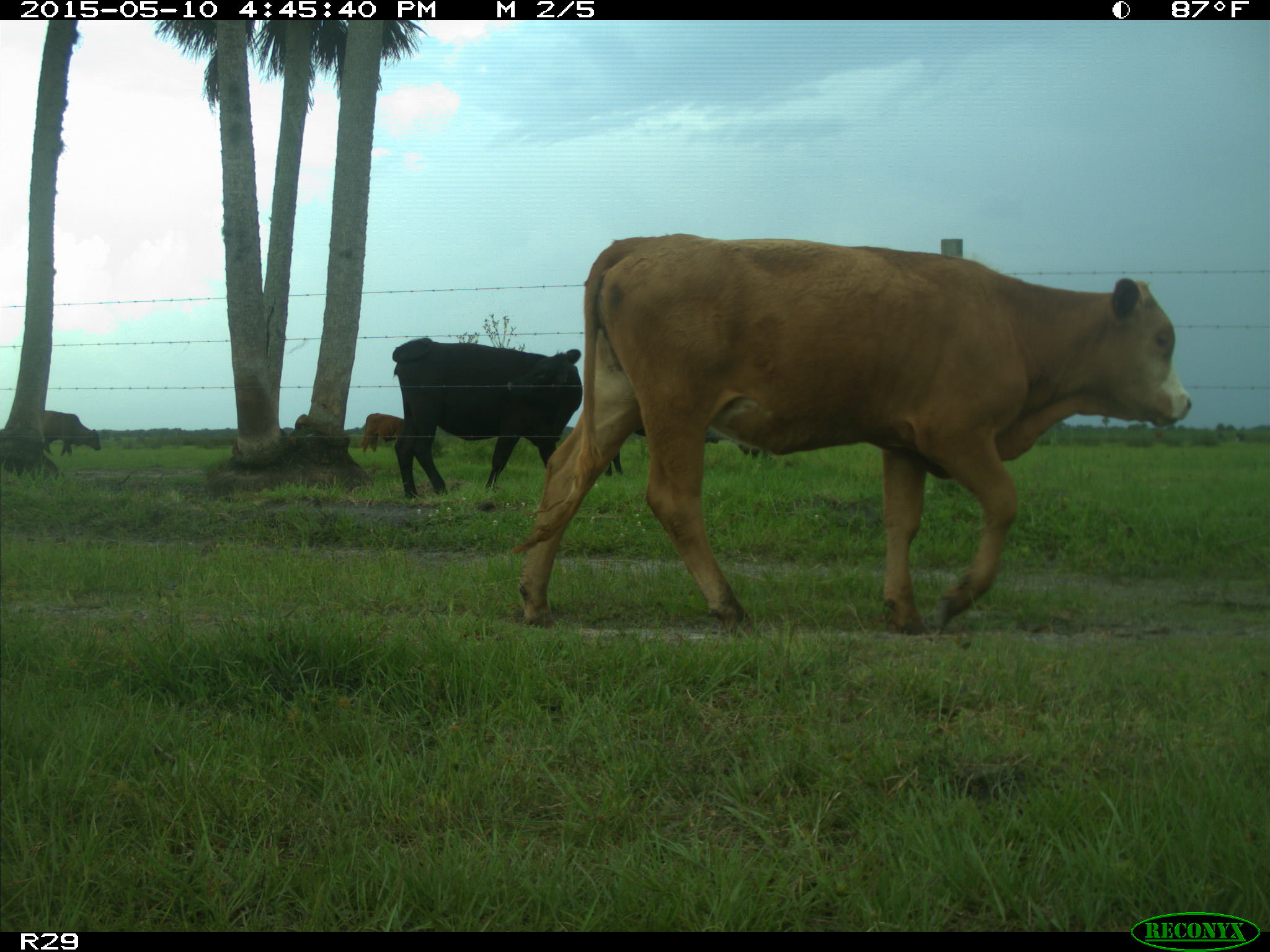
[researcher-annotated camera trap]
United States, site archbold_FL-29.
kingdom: Animalia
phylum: Chordata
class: Mammalia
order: Artiodactyla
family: Bovidae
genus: Bos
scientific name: Bos taurus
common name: domestic cow